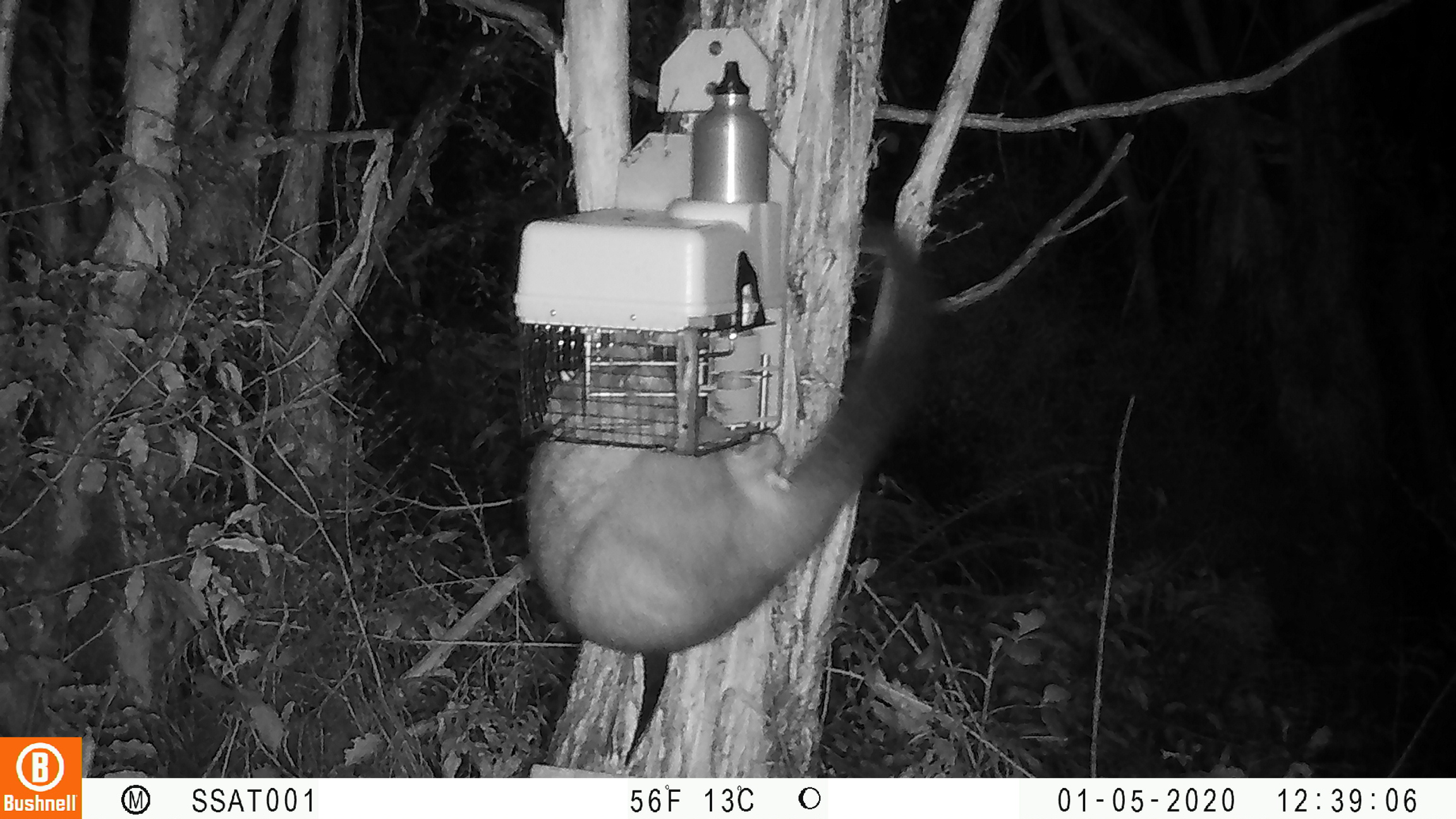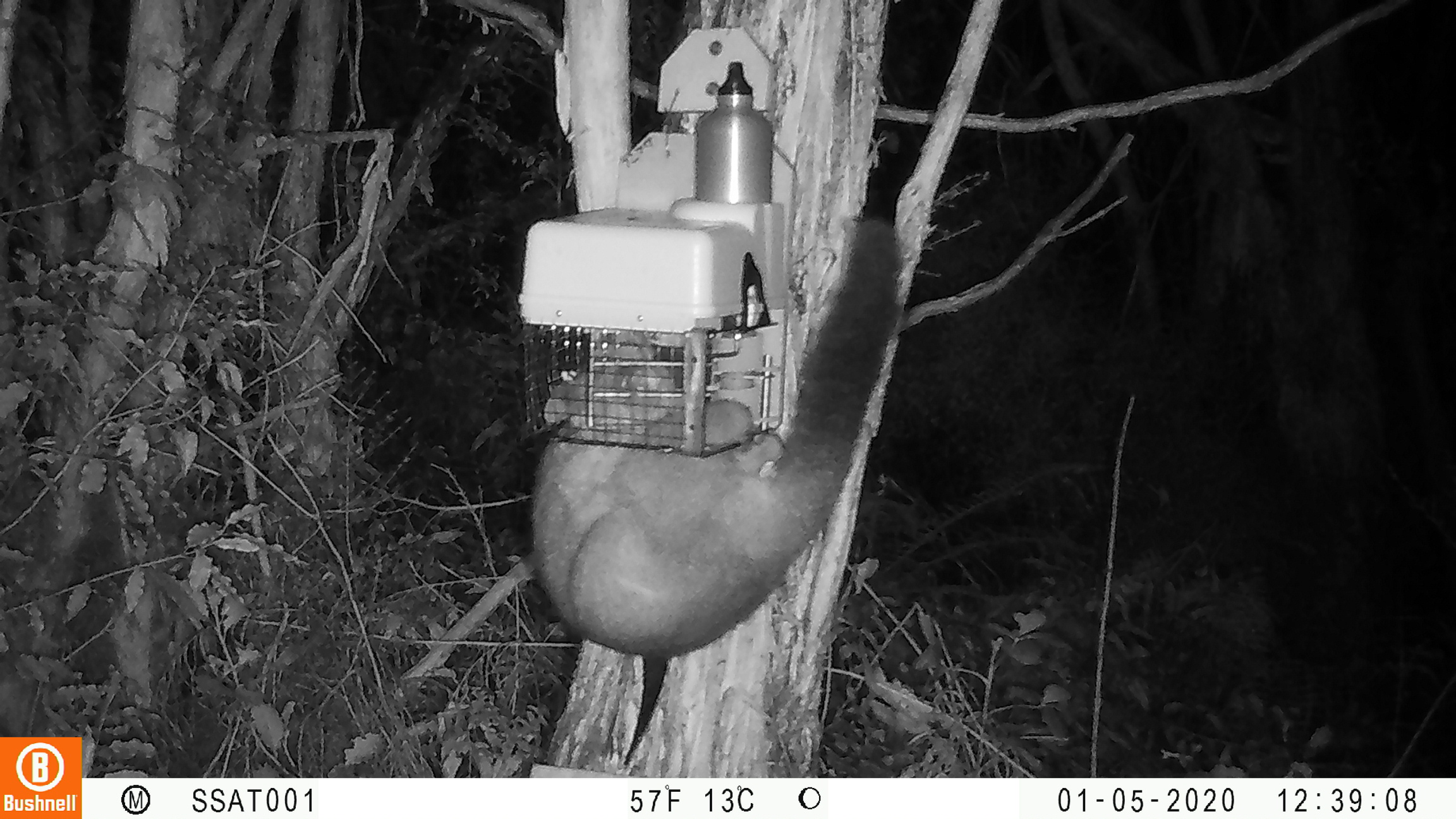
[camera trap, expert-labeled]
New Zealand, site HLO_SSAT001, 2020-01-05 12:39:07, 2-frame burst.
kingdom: Animalia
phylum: Chordata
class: Mammalia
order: Diprotodontia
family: Phalangeridae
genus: Trichosurus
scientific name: Trichosurus vulpecula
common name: common brushtail possum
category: possum